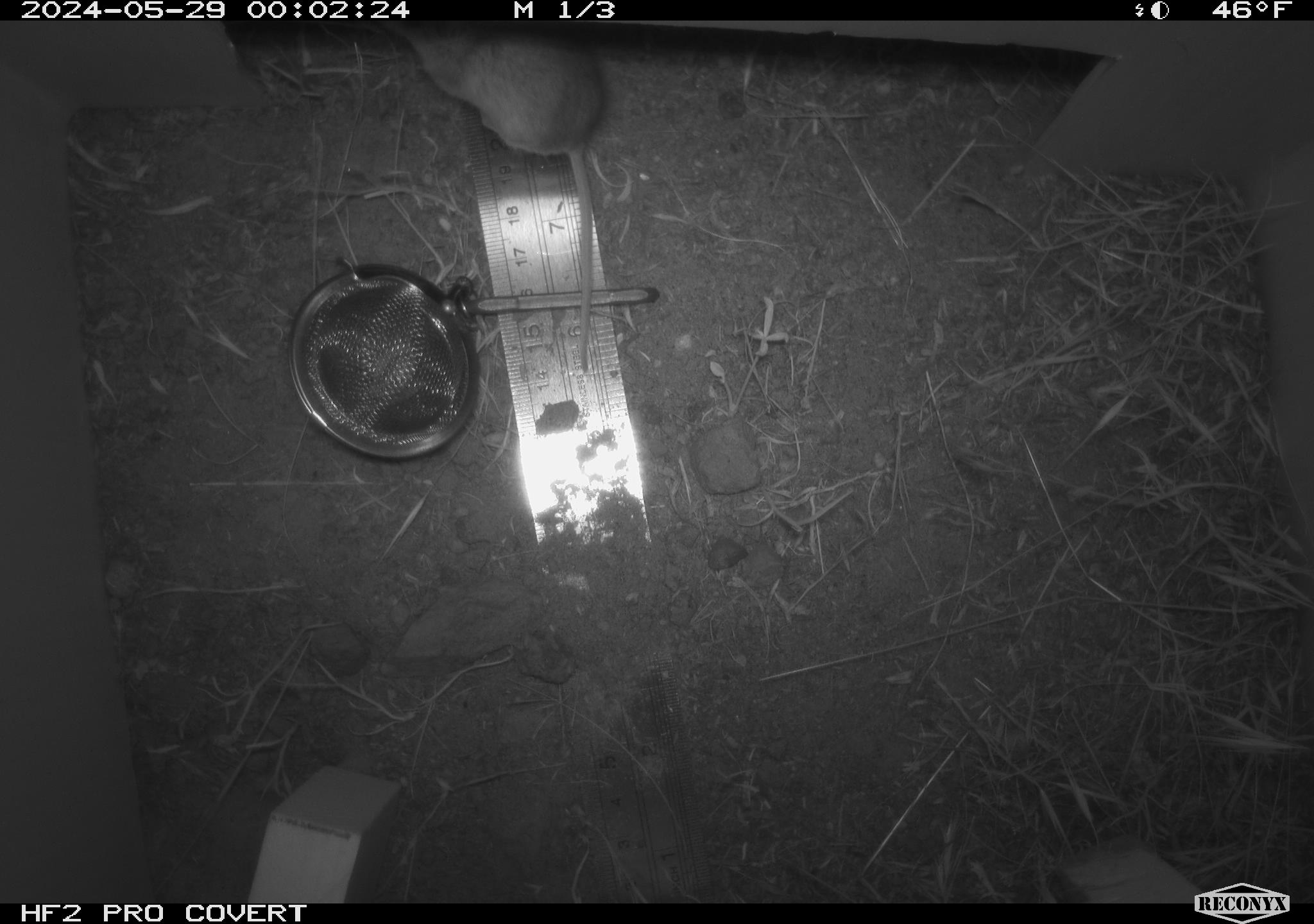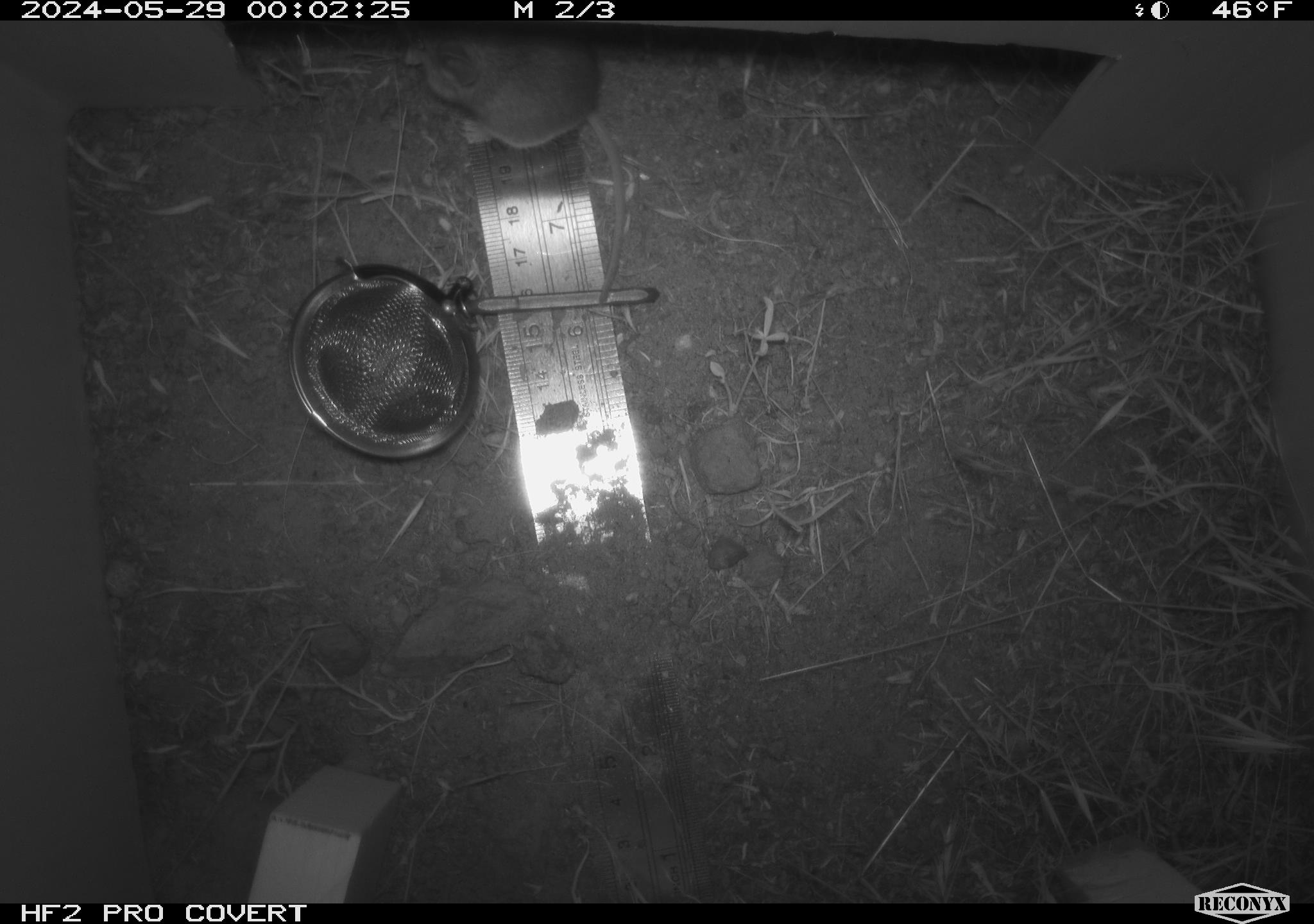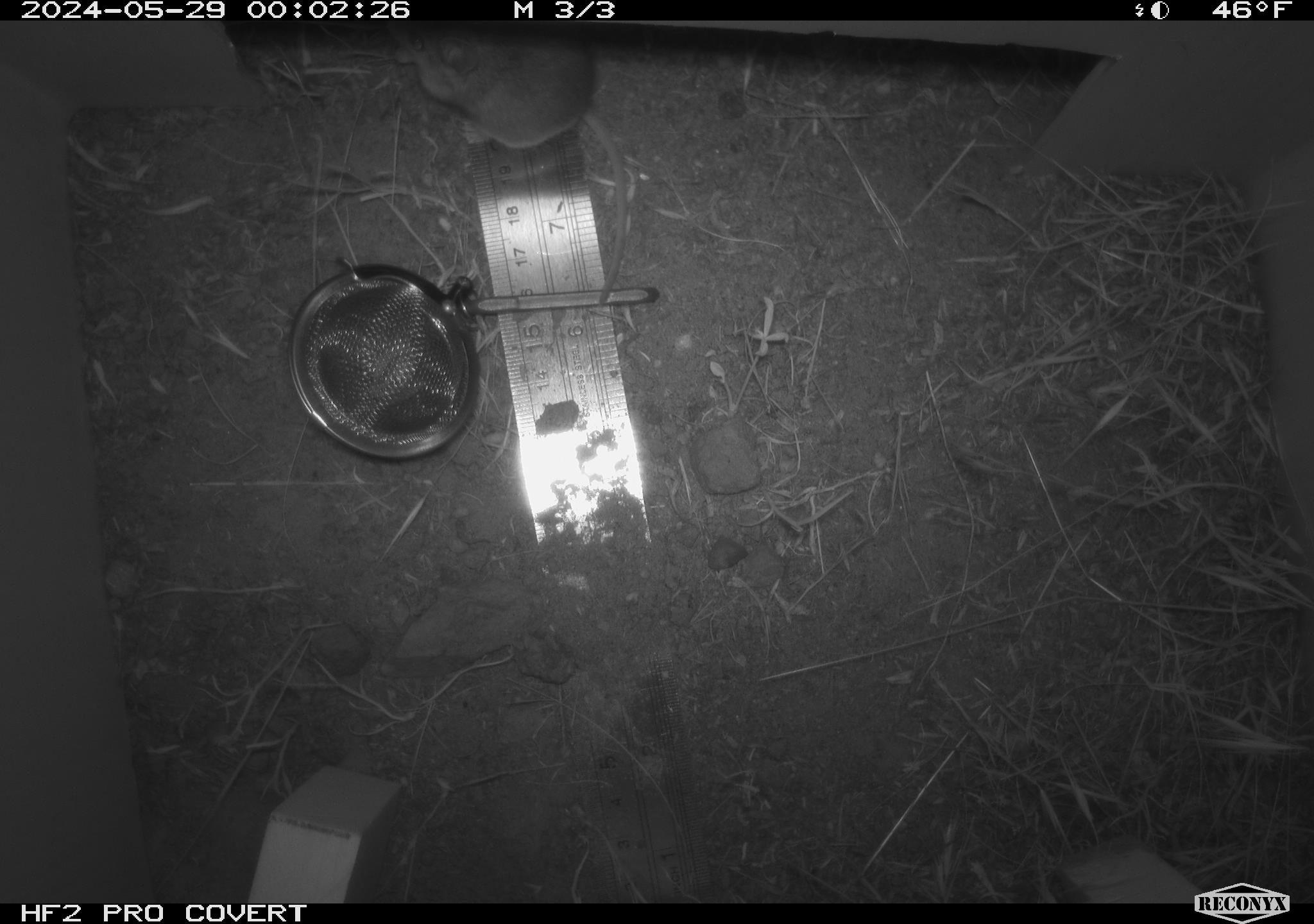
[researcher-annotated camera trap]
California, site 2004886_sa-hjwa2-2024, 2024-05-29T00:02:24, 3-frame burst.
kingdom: Animalia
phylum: Chordata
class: Mammalia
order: Rodentia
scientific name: Rodentia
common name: rodent